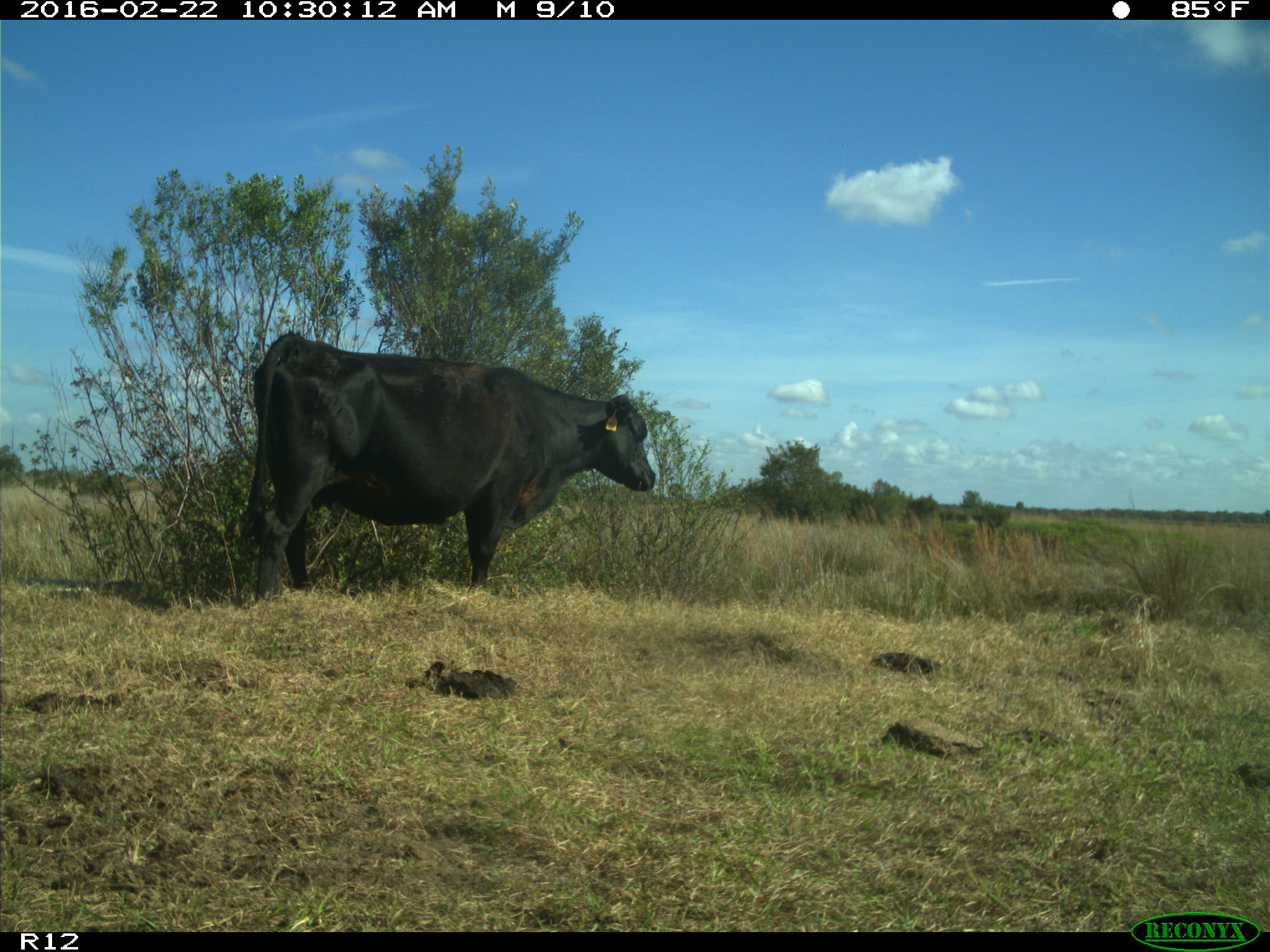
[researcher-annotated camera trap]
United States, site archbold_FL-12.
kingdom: Animalia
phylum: Chordata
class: Mammalia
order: Artiodactyla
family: Bovidae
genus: Bos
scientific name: Bos taurus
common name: domestic cow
Bos taurus (domestic cow).